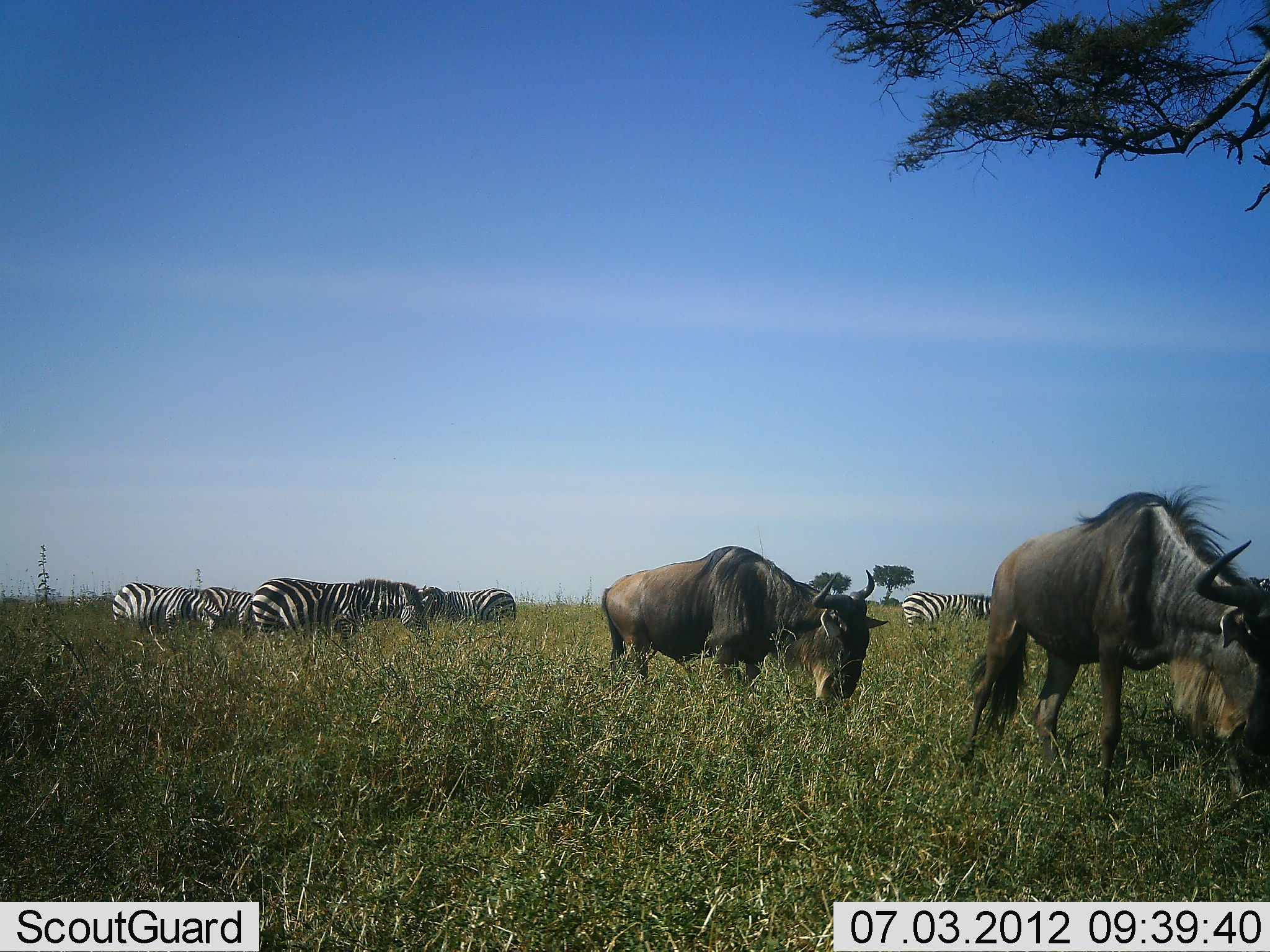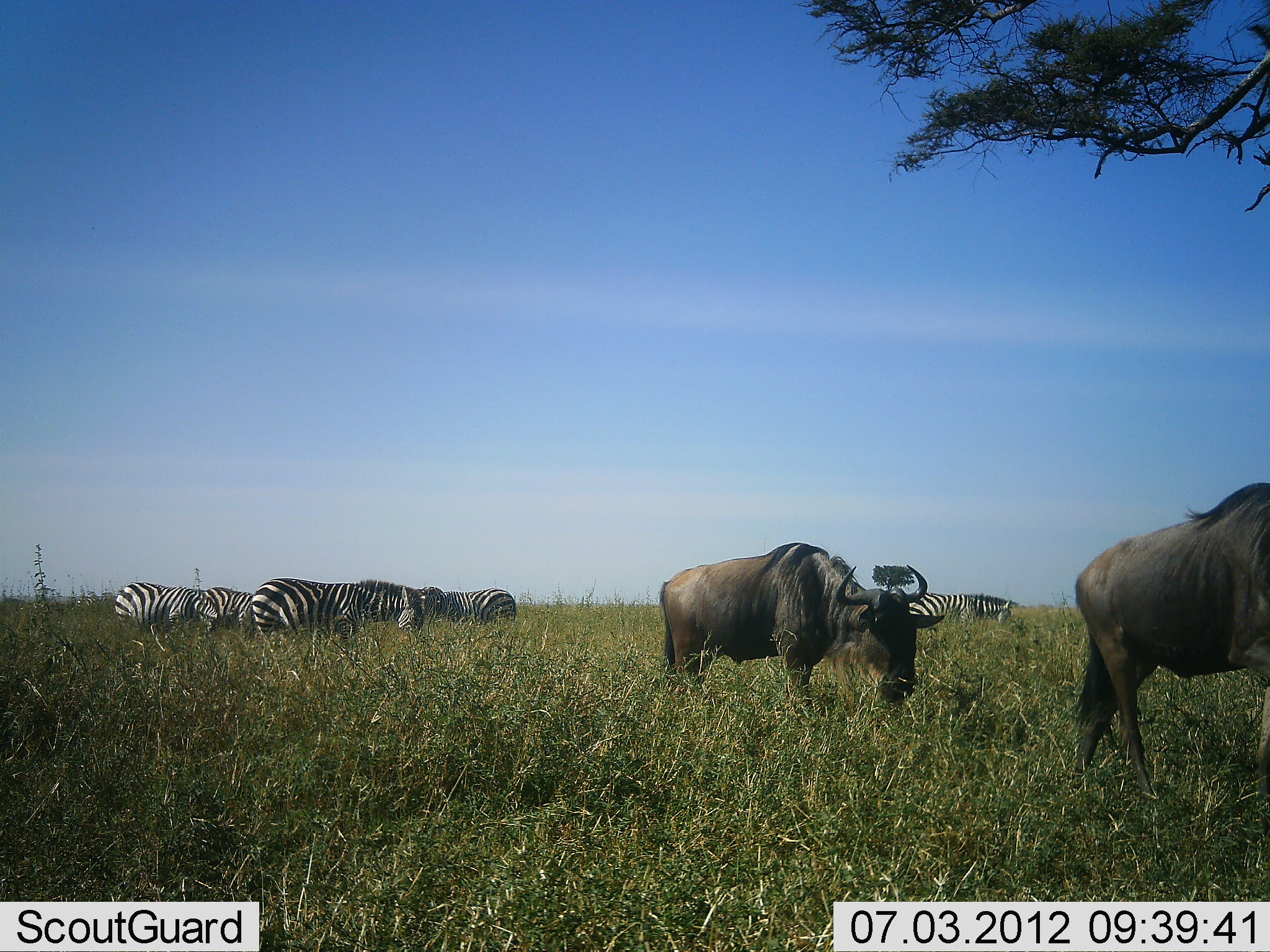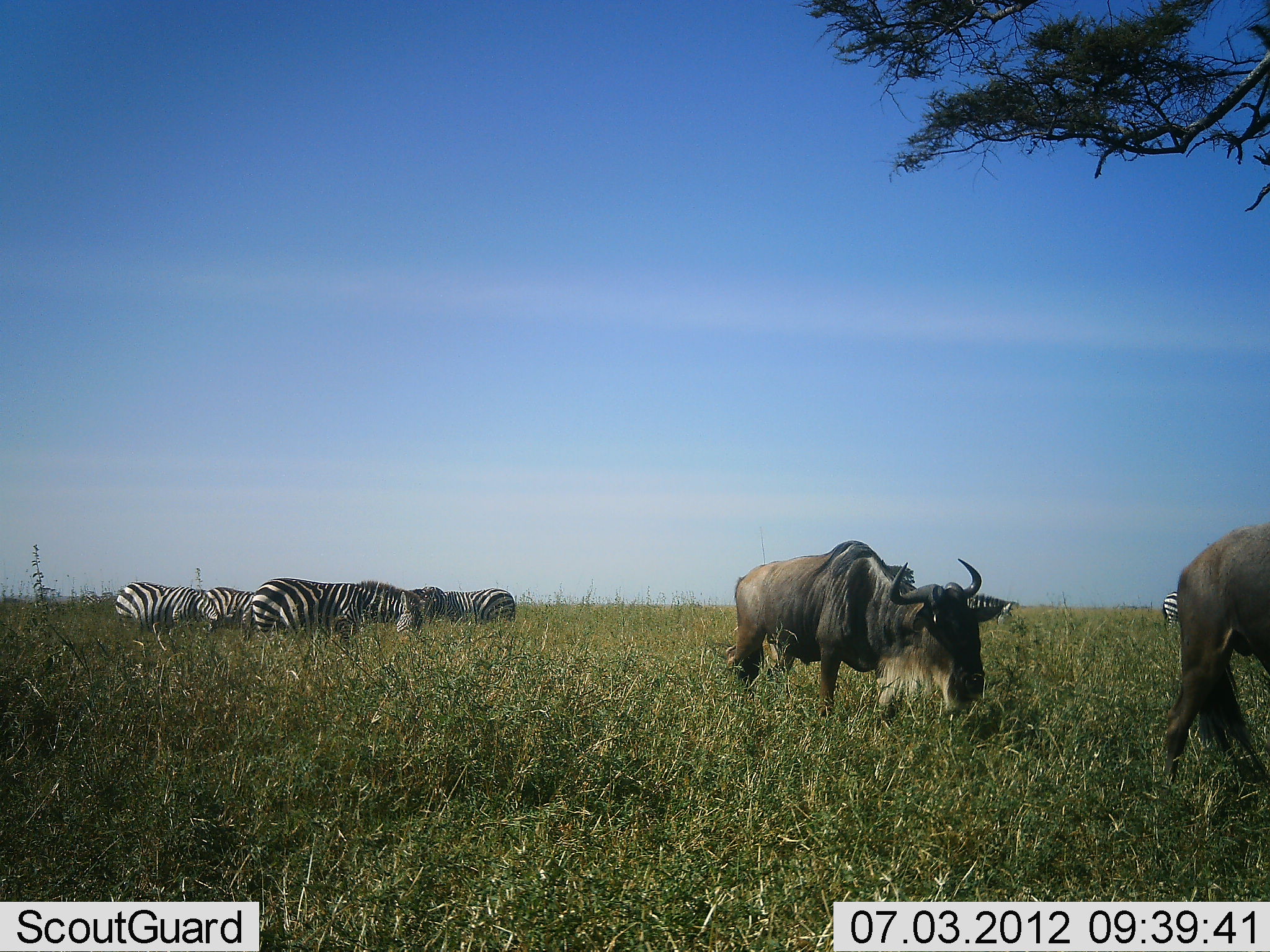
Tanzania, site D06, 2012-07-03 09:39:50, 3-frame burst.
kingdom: Animalia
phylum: Chordata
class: Mammalia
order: Artiodactyla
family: Bovidae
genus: Connochaetes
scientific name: Connochaetes taurinus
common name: blue wildebeest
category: wildebeest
Wildebeest (blue wildebeest) (Connochaetes taurinus), count 2. Behavior (volunteer vote fractions): standing 0%, resting 0%, moving 90%, interacting 0%. Young present (vote fraction): 0%. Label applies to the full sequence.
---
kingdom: Animalia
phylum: Chordata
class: Mammalia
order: Perissodactyla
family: Equidae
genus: Equus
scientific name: Equus quagga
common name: plains zebra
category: zebra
Zebra (plains zebra) (Equus quagga), count 5. Behavior (volunteer vote fractions): standing 36%, resting 0%, moving 0%, interacting 0%. Young present (vote fraction): 0%. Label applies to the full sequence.